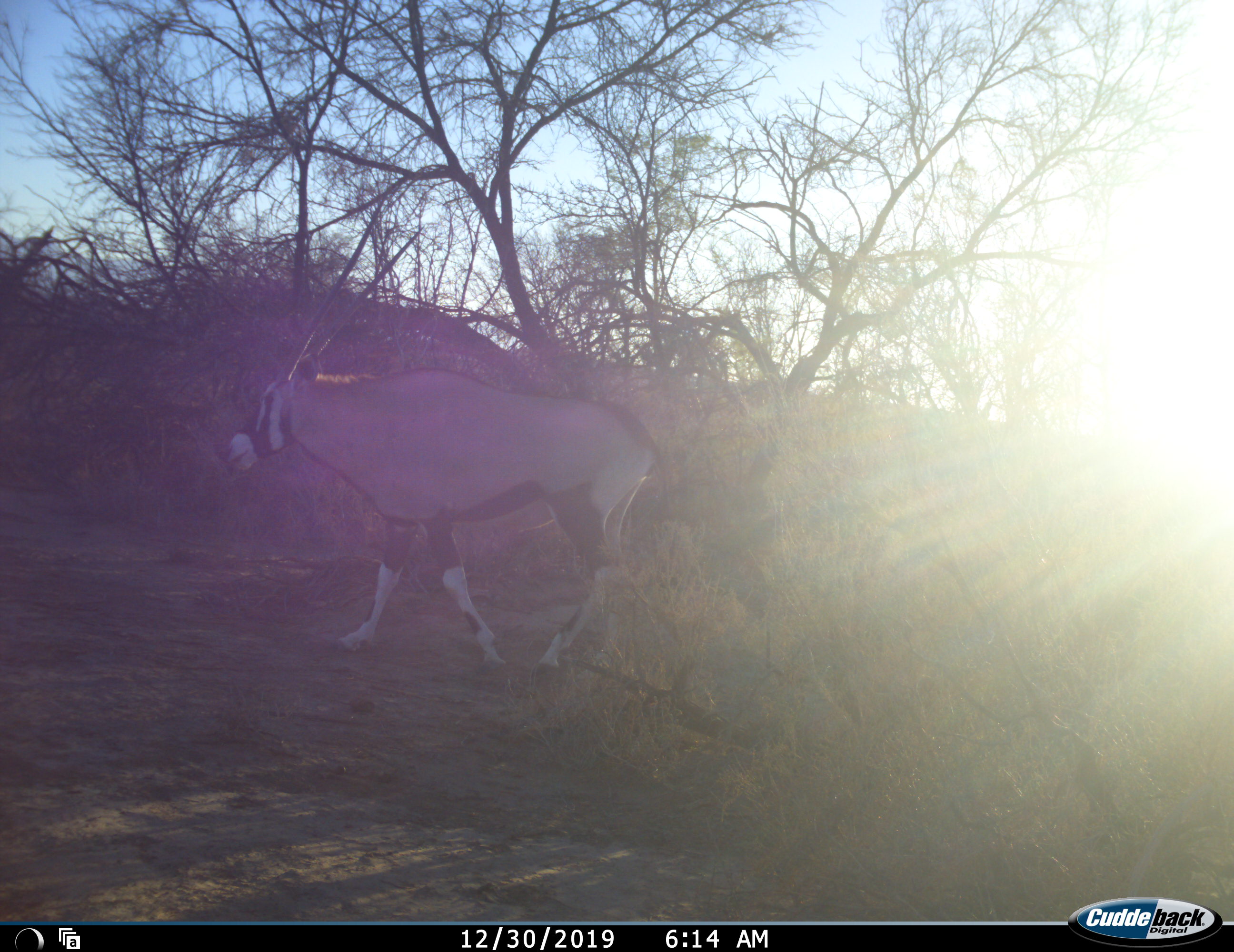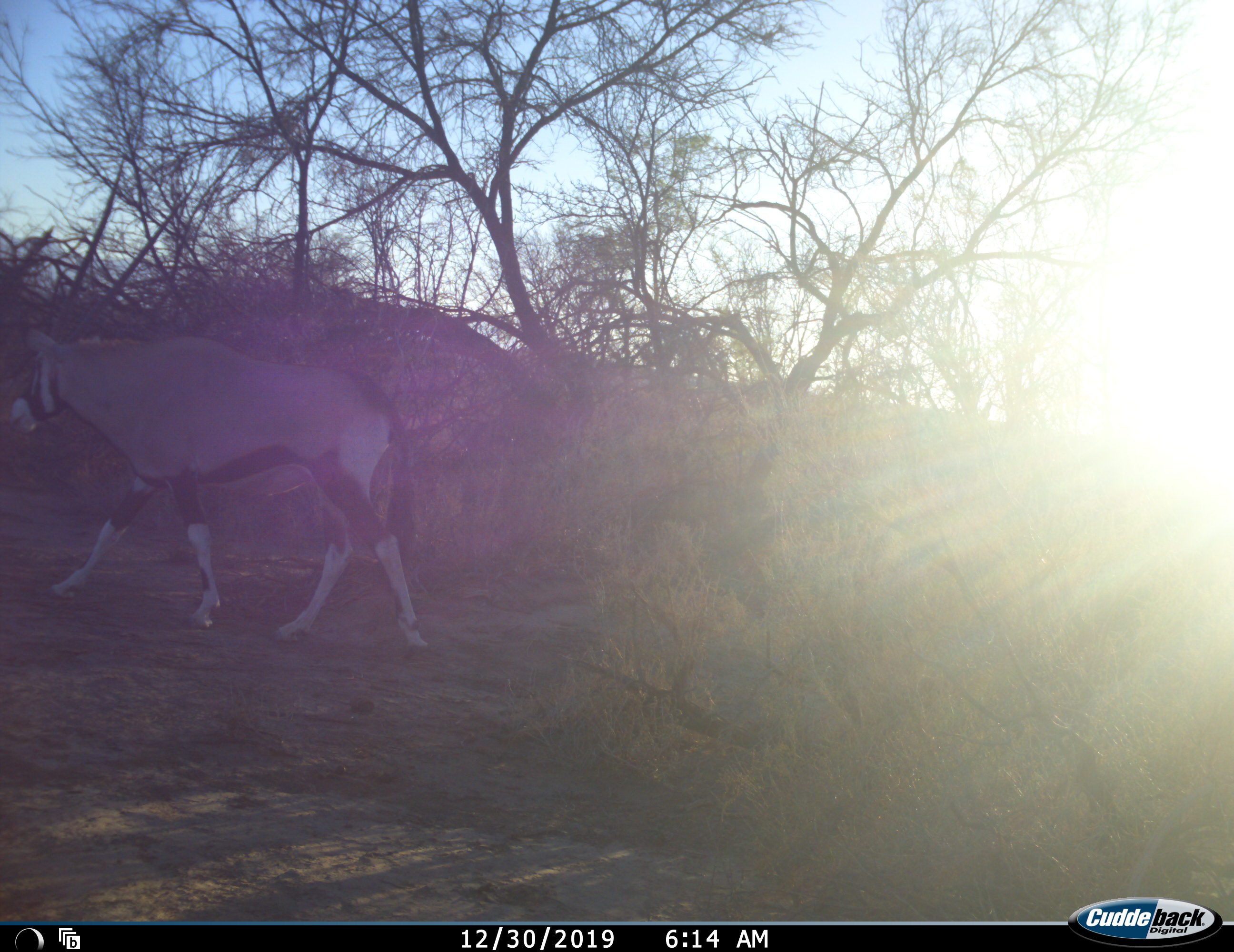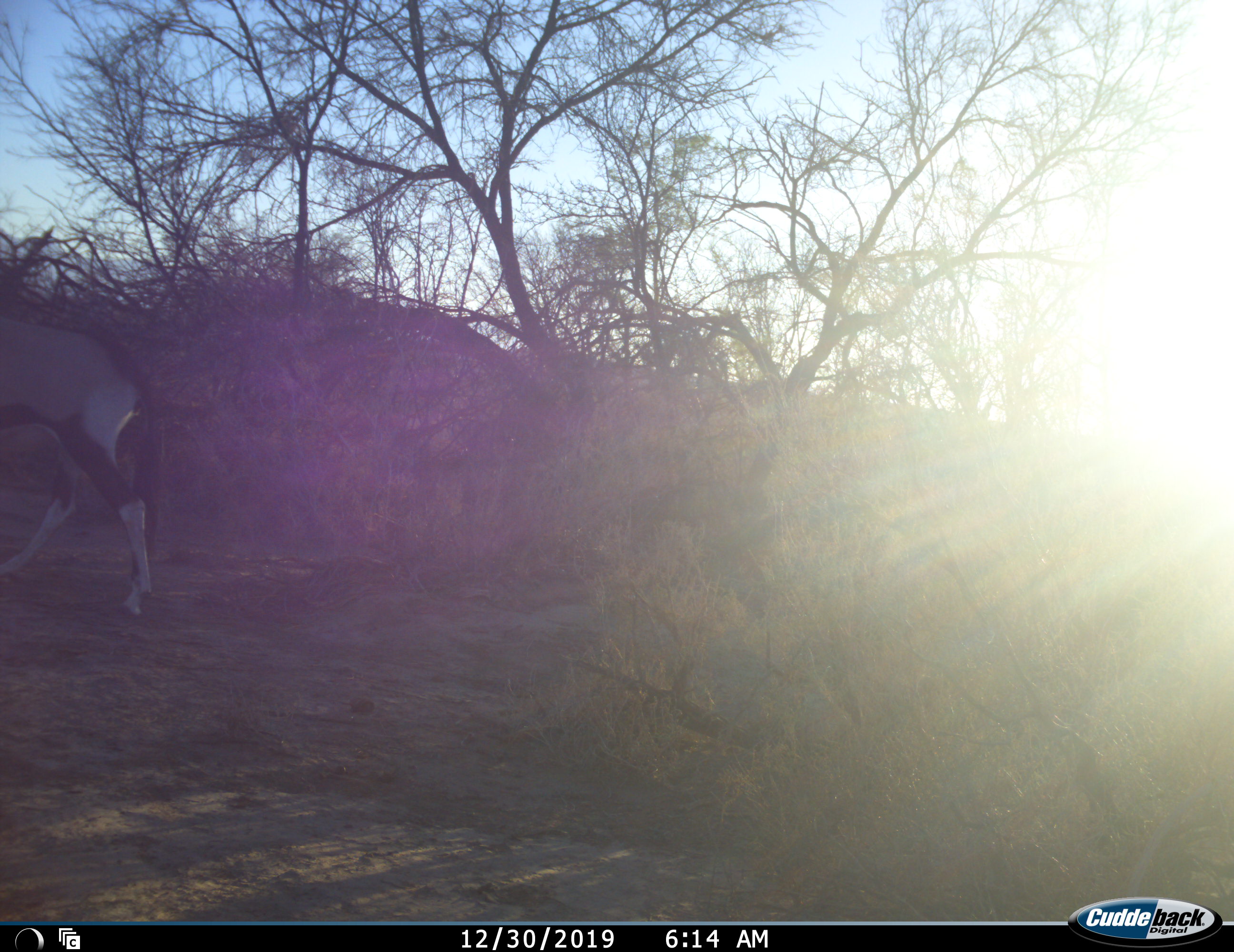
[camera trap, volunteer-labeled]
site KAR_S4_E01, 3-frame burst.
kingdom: Animalia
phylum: Chordata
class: Mammalia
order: Artiodactyla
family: Bovidae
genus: Oryx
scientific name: Oryx gazella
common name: gemsbok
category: oryx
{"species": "oryx (gemsbok) (Oryx gazella)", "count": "1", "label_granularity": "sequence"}